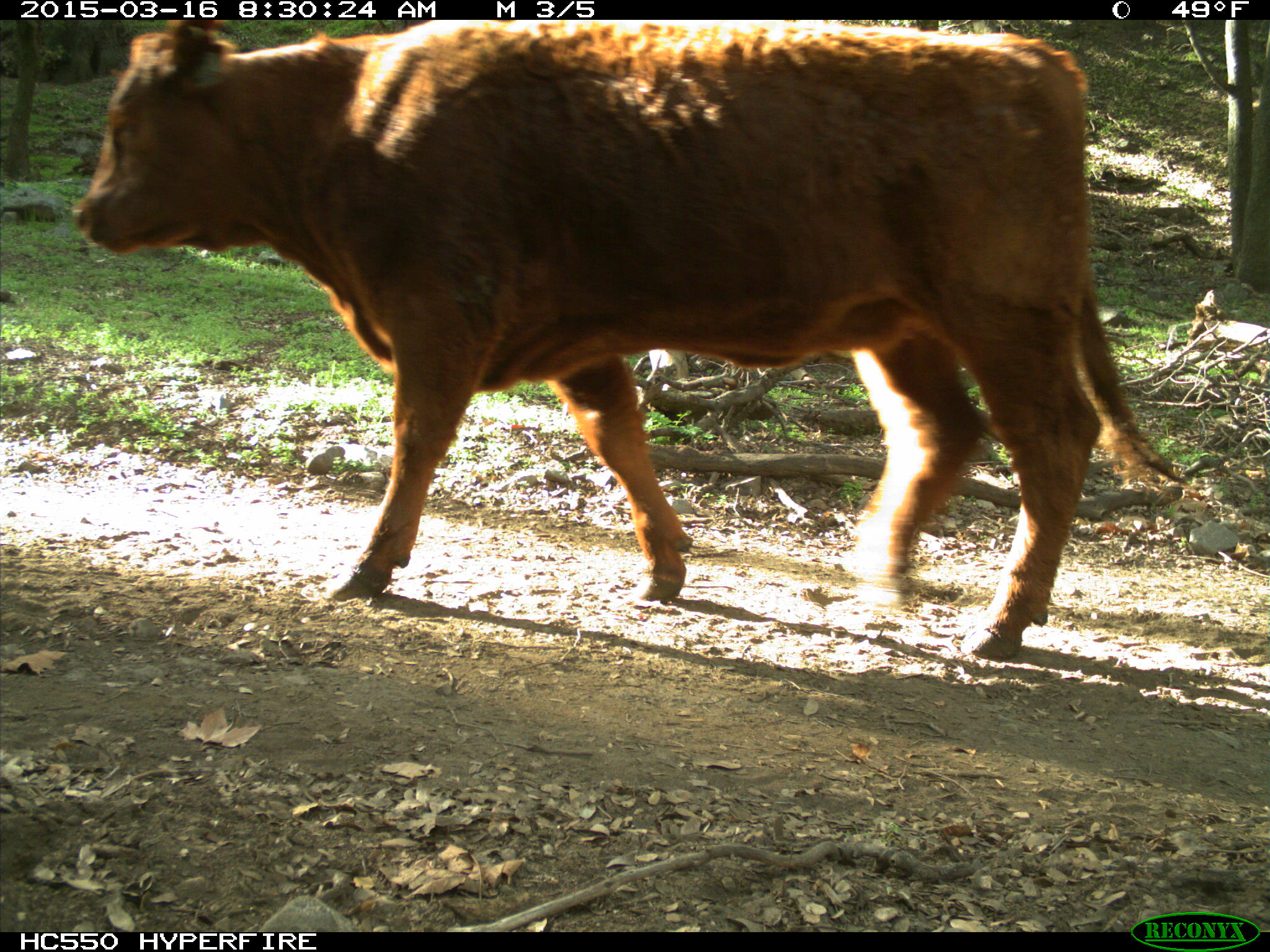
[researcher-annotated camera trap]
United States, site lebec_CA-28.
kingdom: Animalia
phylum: Chordata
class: Mammalia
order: Artiodactyla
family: Bovidae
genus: Bos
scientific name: Bos taurus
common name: domestic cow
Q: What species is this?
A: Bos taurus (domestic cow).